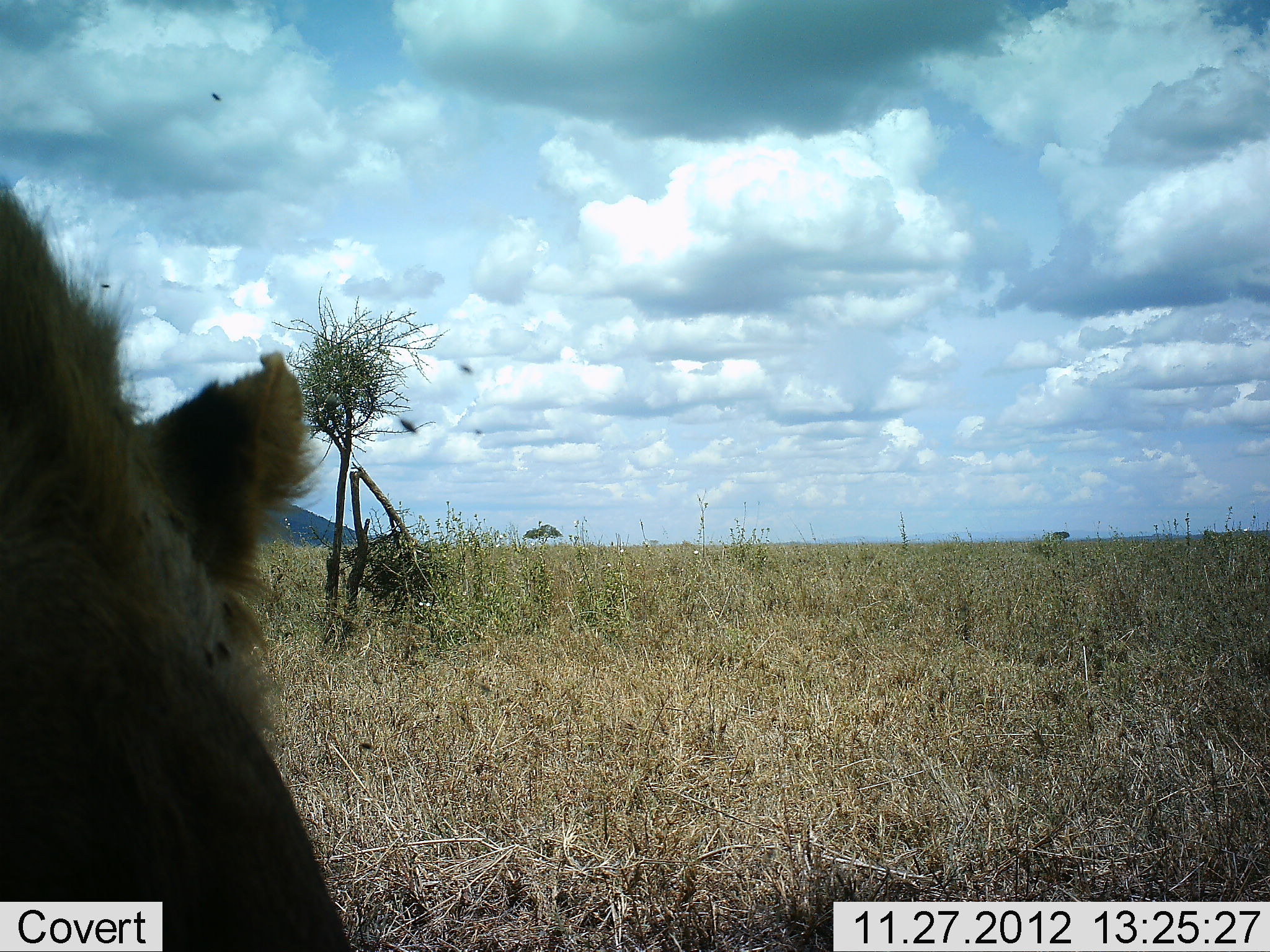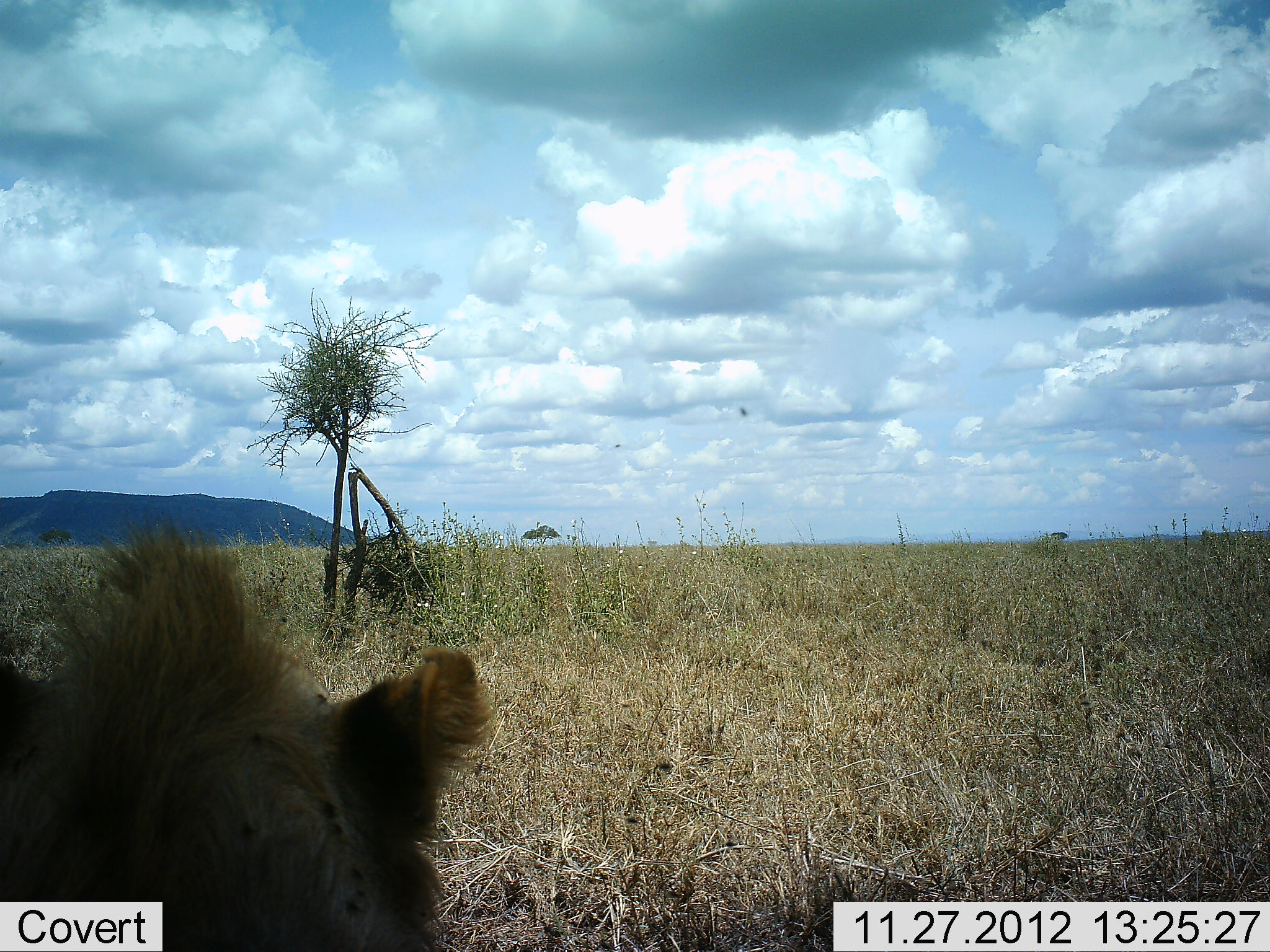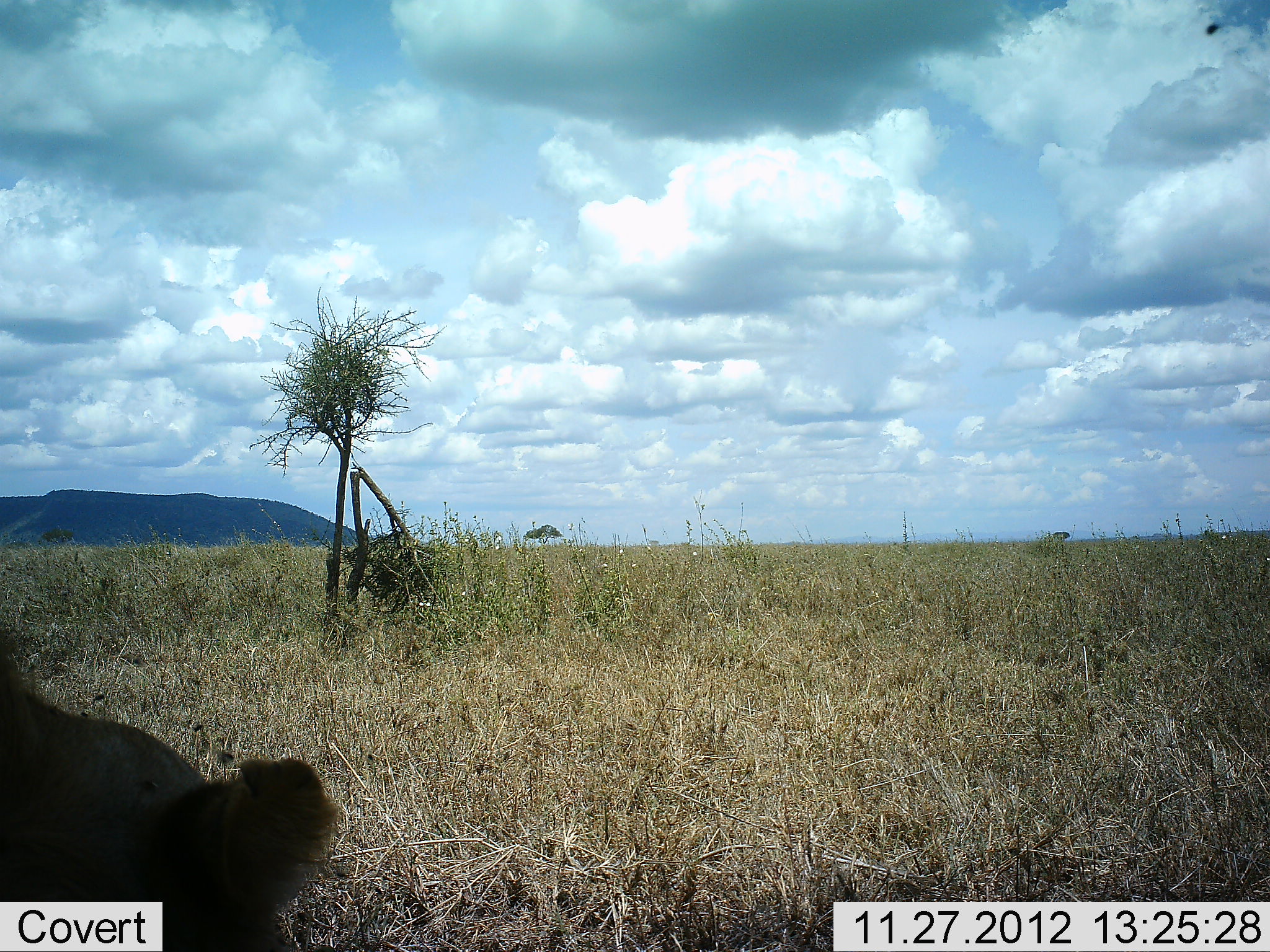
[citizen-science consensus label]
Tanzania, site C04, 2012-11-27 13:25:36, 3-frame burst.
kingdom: Animalia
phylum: Chordata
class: Mammalia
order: Carnivora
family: Hyaenidae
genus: Crocuta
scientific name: Crocuta crocuta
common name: spotted hyena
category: hyenaspotted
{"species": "hyenaspotted (spotted hyena) (Crocuta crocuta)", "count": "1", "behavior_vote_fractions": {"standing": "64%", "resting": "18%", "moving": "18%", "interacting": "5%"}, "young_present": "0%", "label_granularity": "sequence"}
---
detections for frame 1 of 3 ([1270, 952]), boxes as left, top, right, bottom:
animal: 0, 181, 358, 952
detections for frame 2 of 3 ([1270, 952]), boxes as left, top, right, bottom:
animal: 0, 521, 490, 952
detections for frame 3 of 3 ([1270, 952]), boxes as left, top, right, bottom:
animal: 0, 633, 337, 952; 1204, 21, 1224, 36